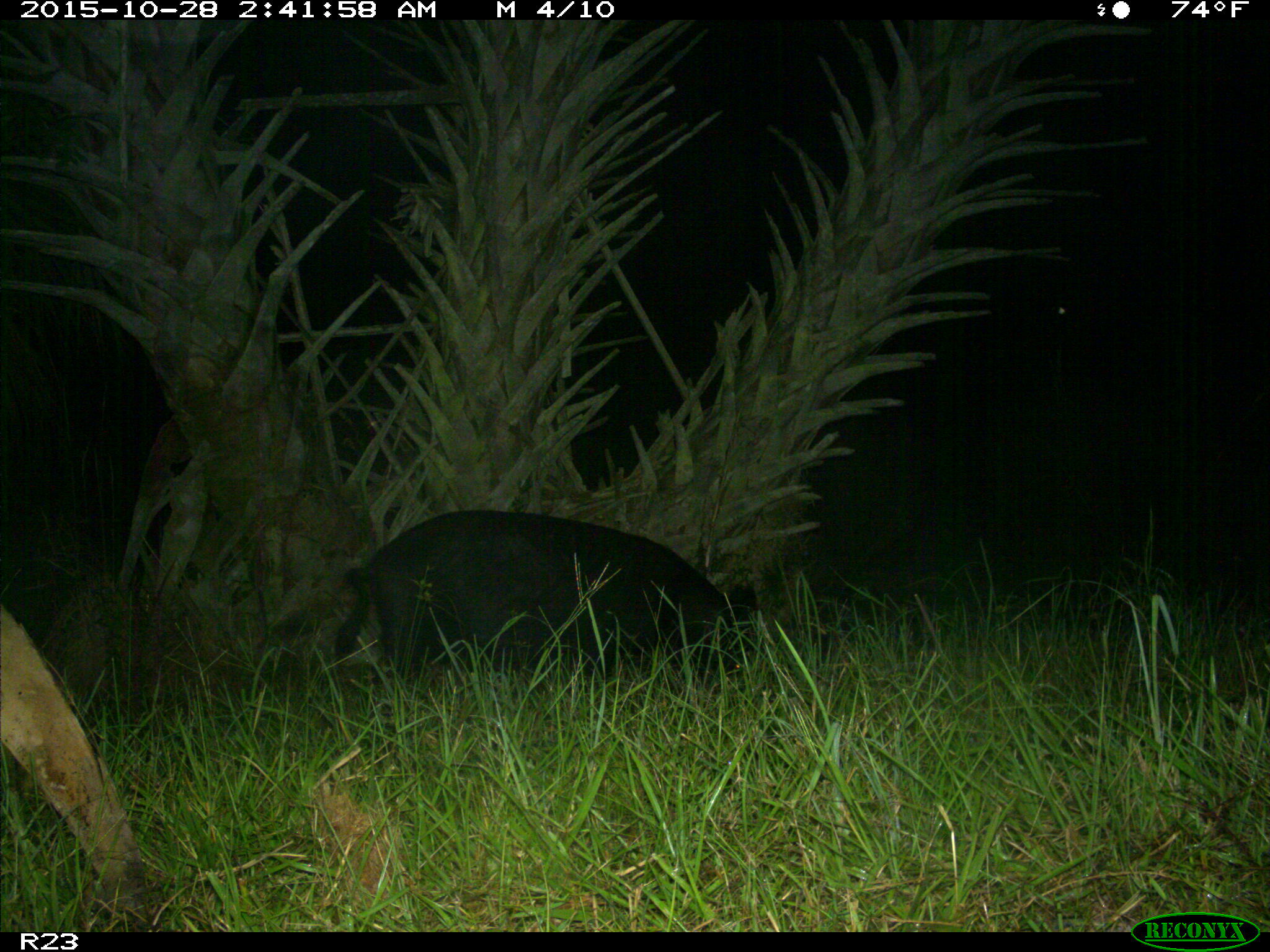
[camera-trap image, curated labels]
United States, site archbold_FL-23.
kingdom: Animalia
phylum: Chordata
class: Mammalia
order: Artiodactyla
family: Suidae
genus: Sus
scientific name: Sus scrofa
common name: wild boar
Sus scrofa (wild boar).